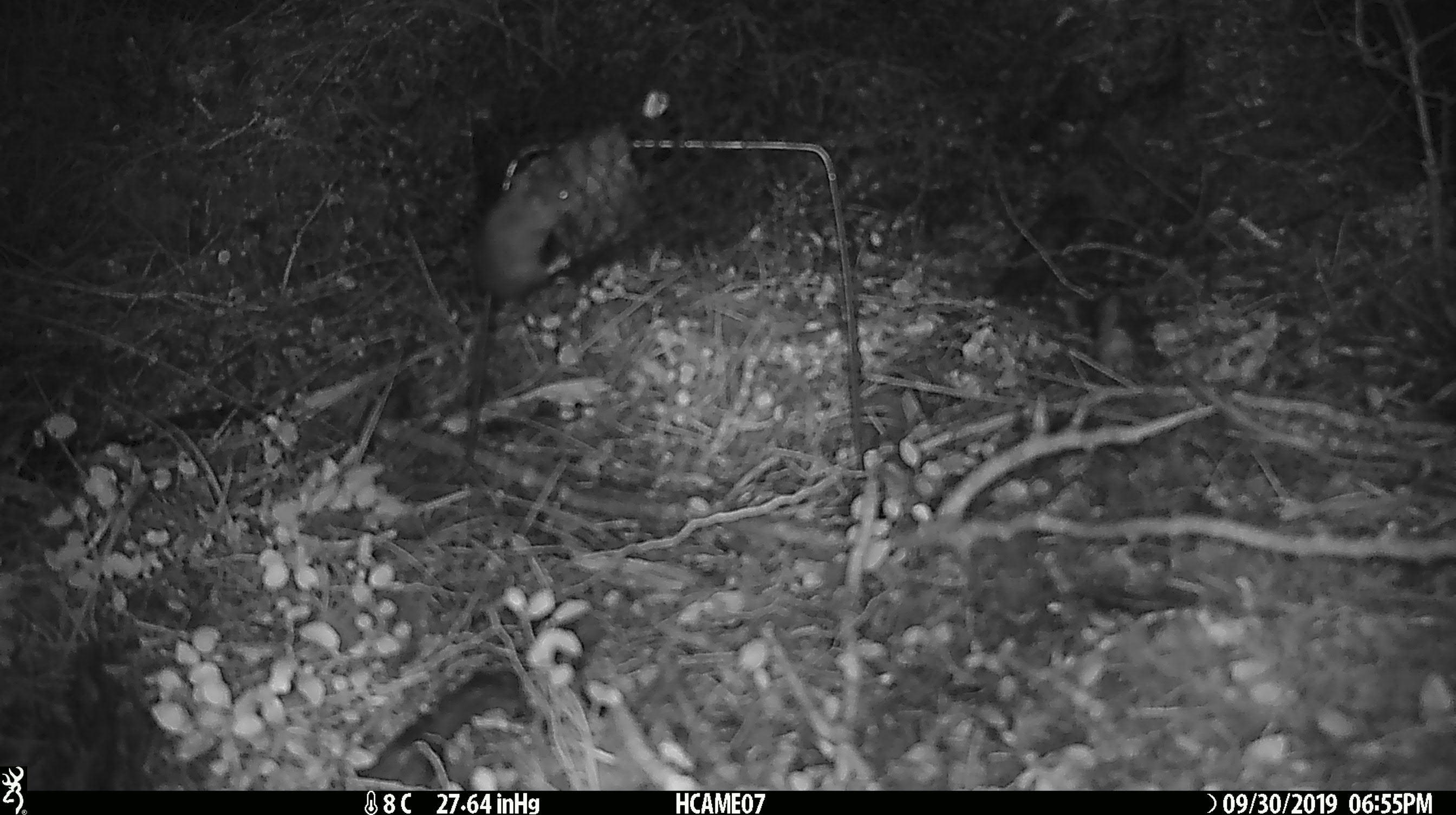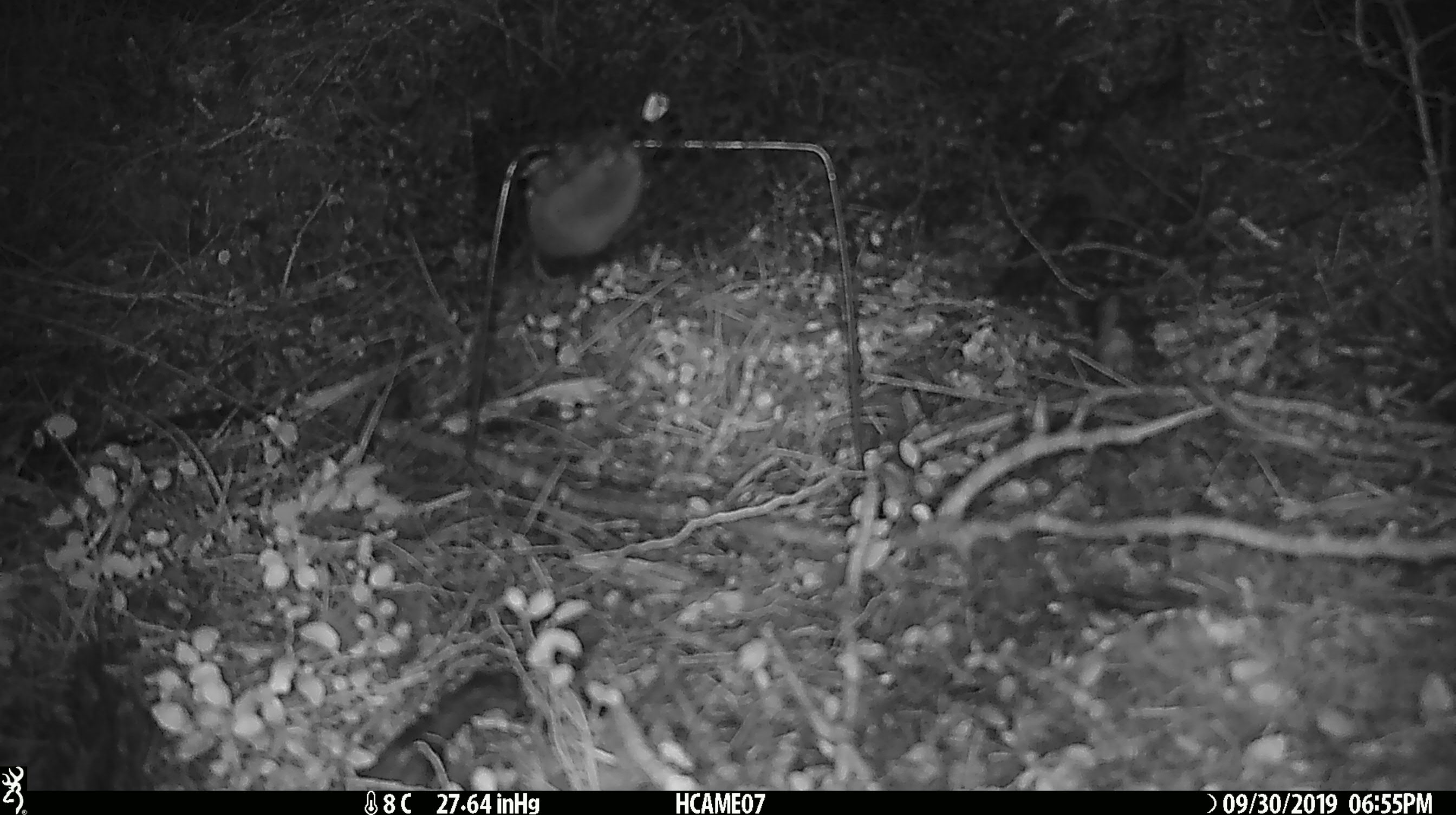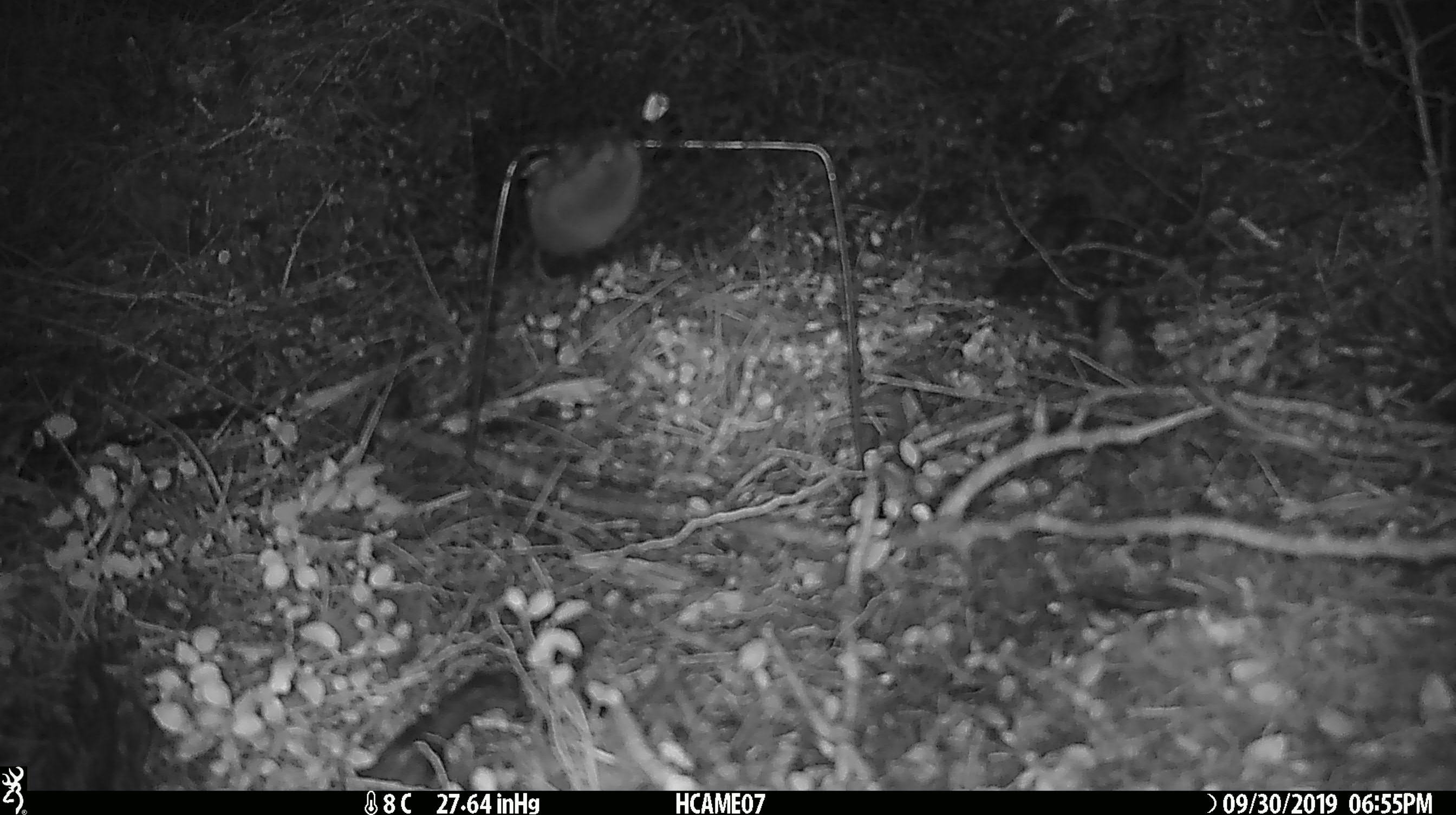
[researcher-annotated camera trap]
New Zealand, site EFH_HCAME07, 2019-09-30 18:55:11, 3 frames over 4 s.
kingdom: Animalia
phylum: Chordata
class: Mammalia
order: Rodentia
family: Muridae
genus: Mus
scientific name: Mus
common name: mouse